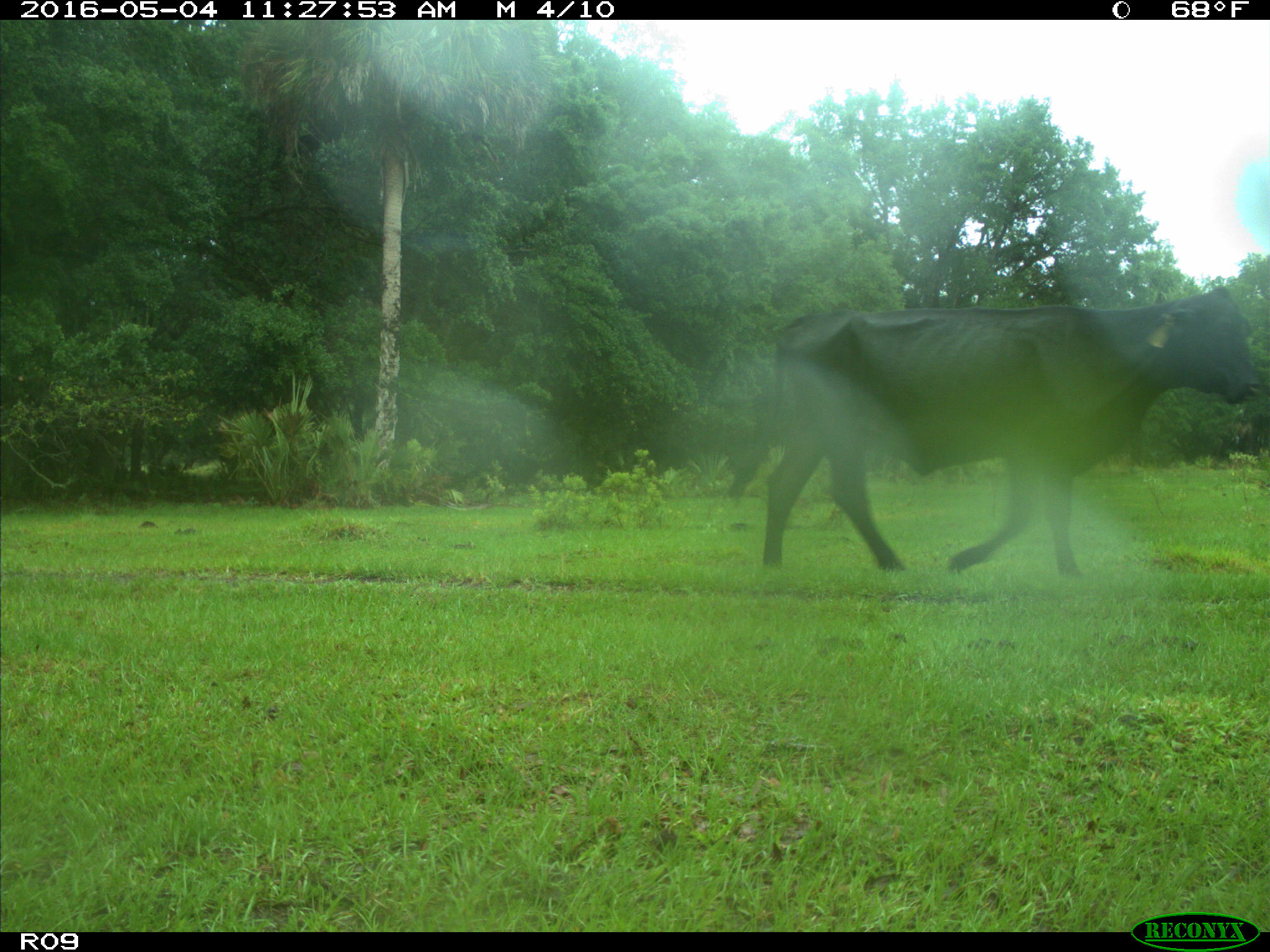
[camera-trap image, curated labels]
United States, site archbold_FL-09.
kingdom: Animalia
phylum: Chordata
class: Mammalia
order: Artiodactyla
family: Bovidae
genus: Bos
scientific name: Bos taurus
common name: domestic cow